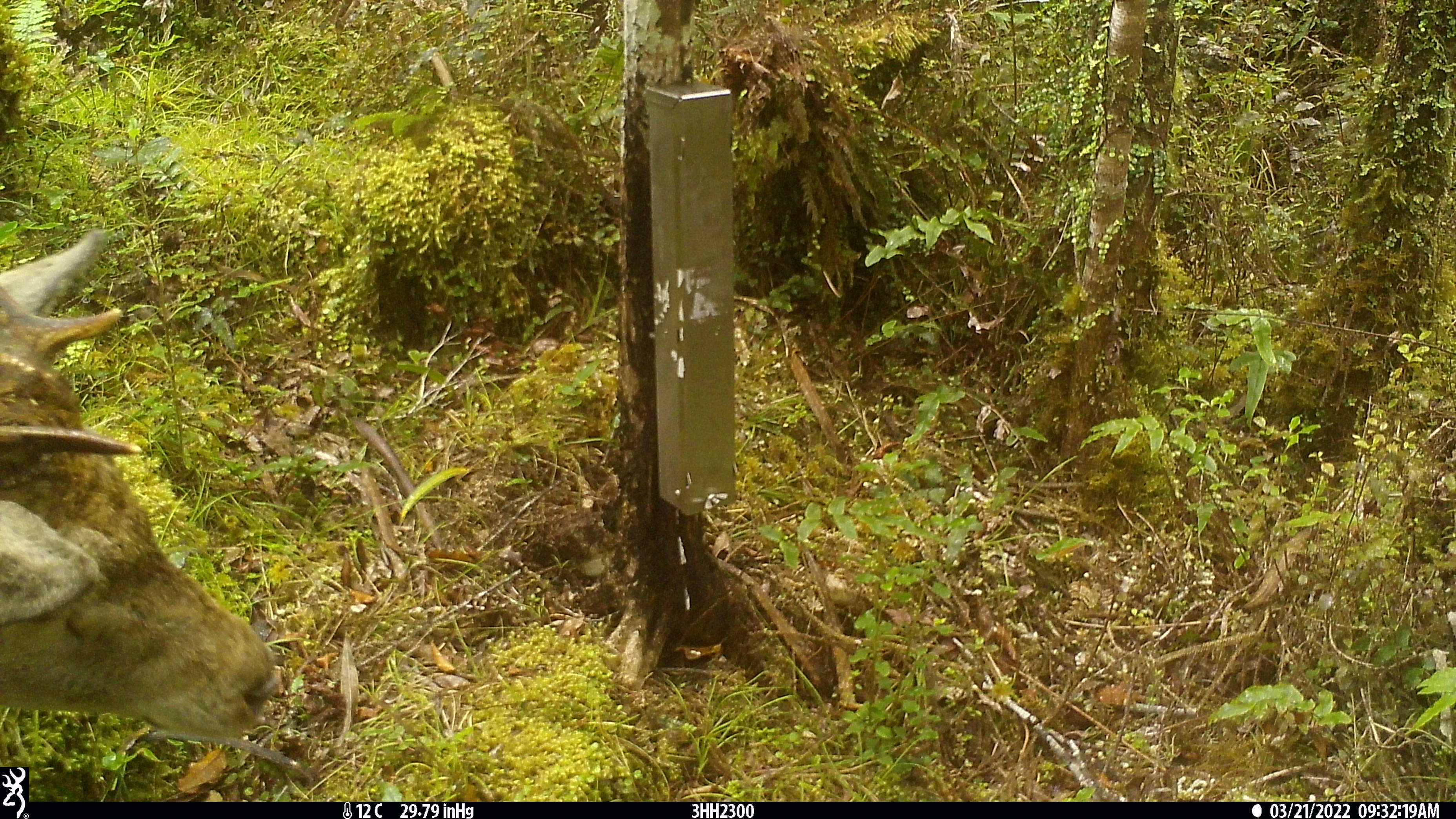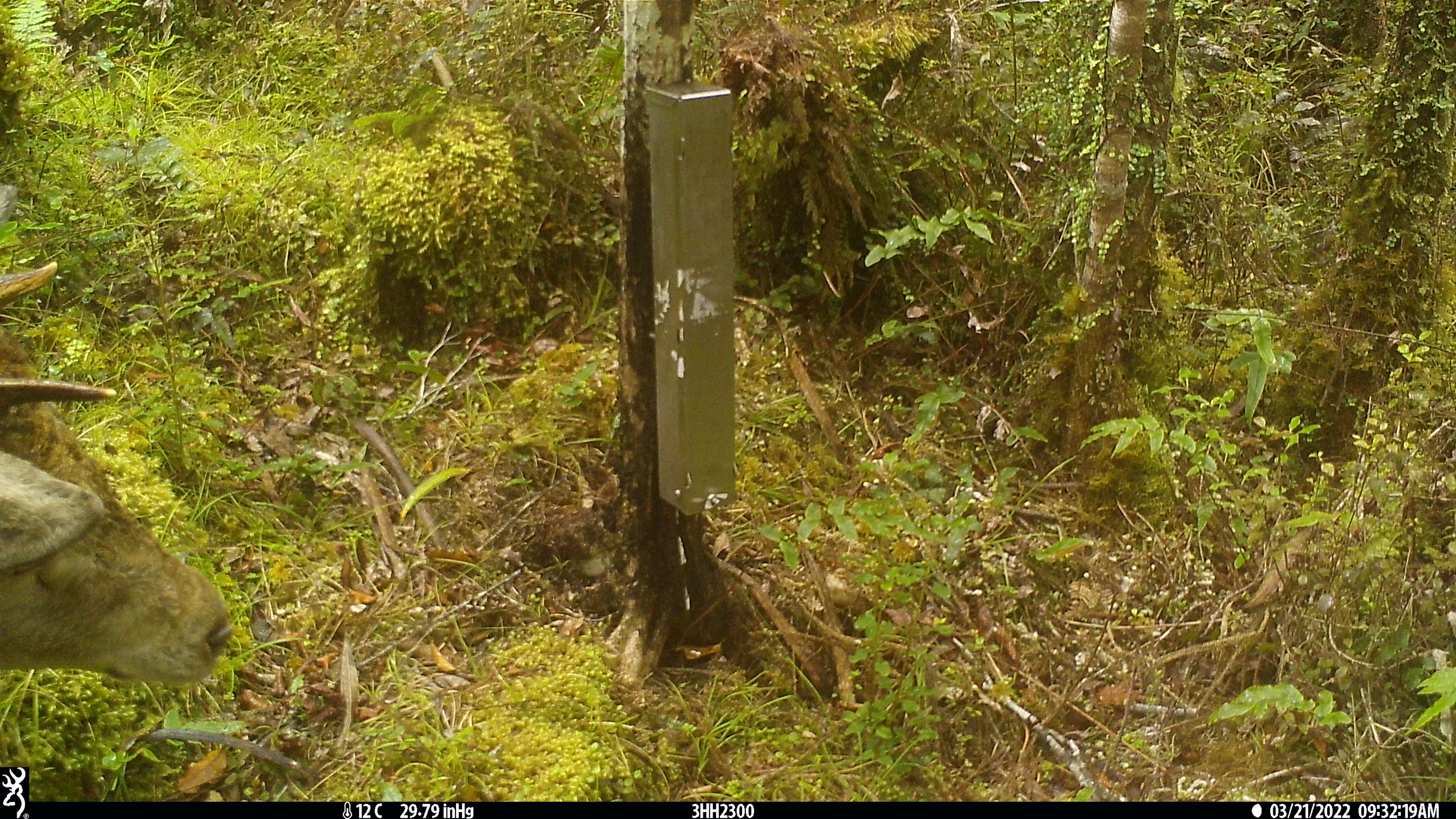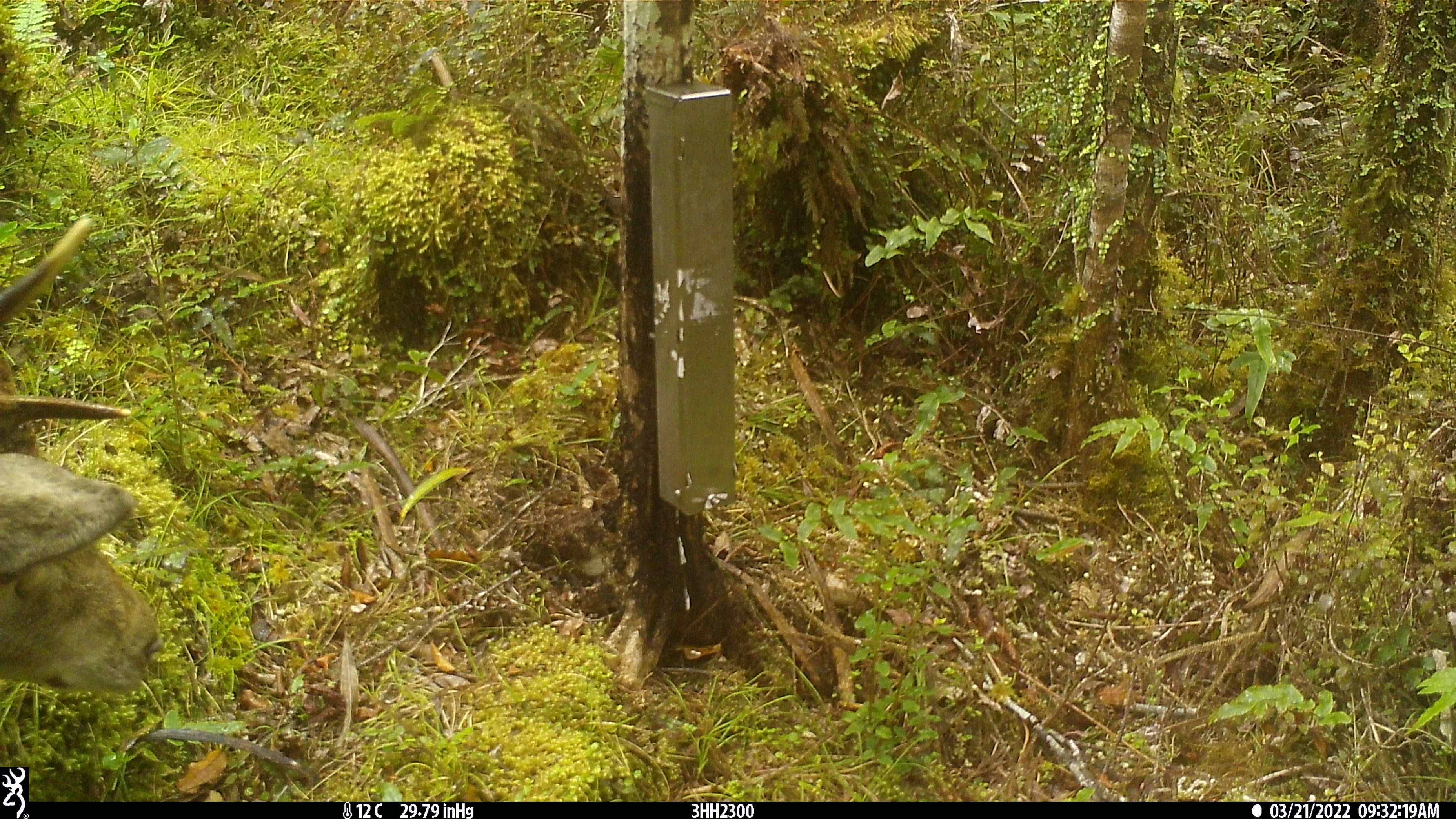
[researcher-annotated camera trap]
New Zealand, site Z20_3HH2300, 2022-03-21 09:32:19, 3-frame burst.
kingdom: Animalia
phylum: Chordata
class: Mammalia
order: Artiodactyla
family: Cervidae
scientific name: Cervidae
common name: deer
Deer (Cervidae).